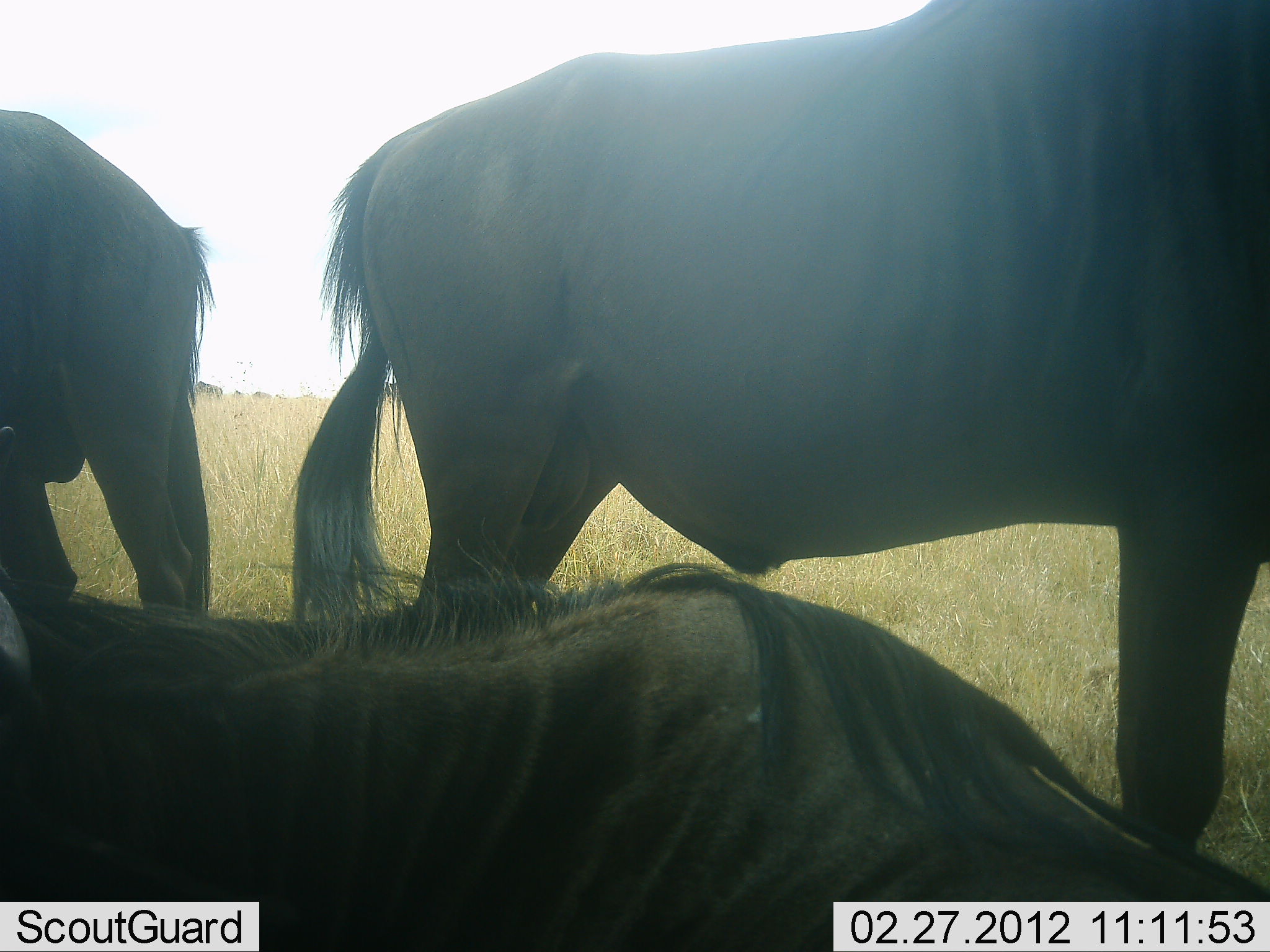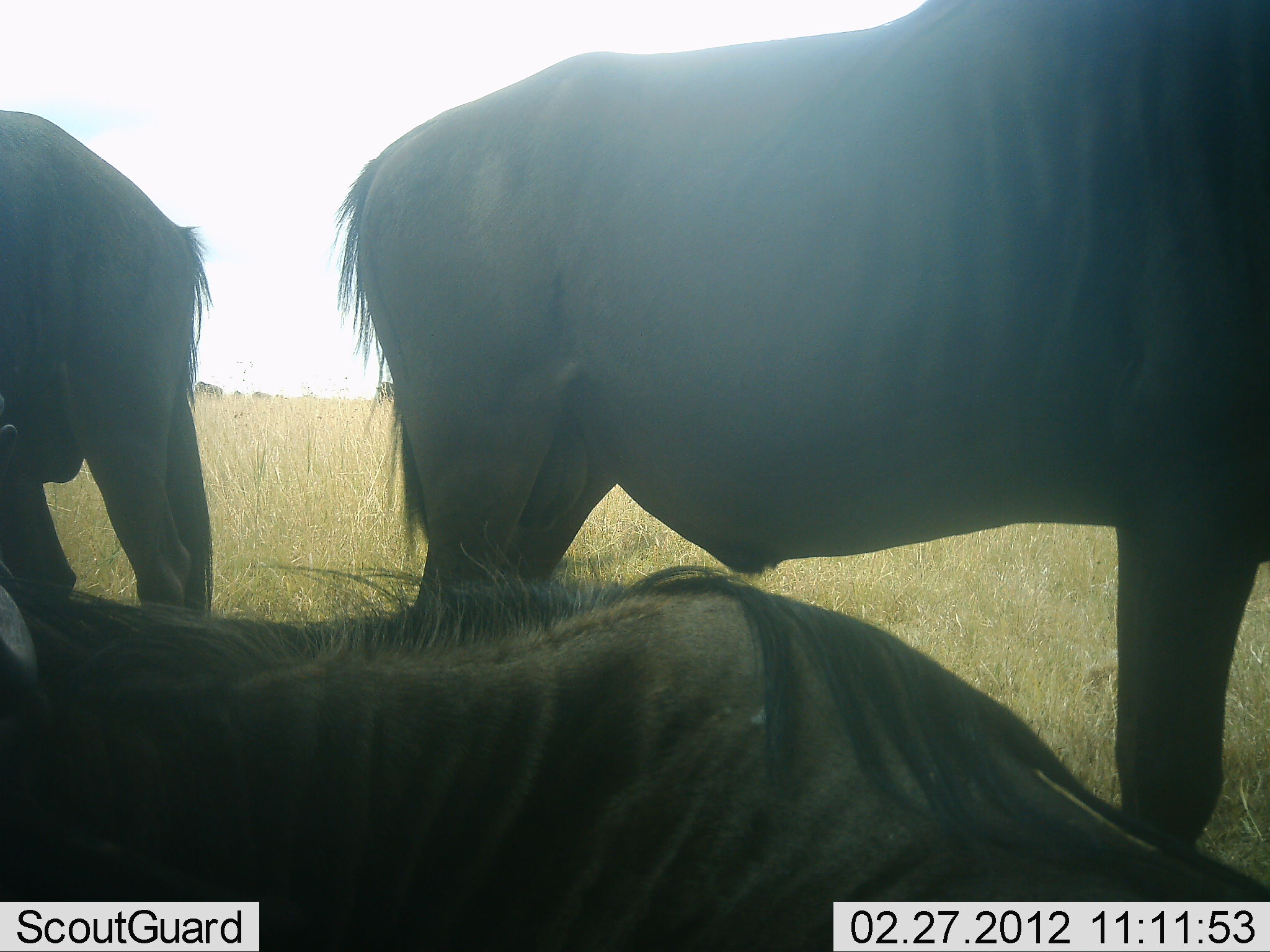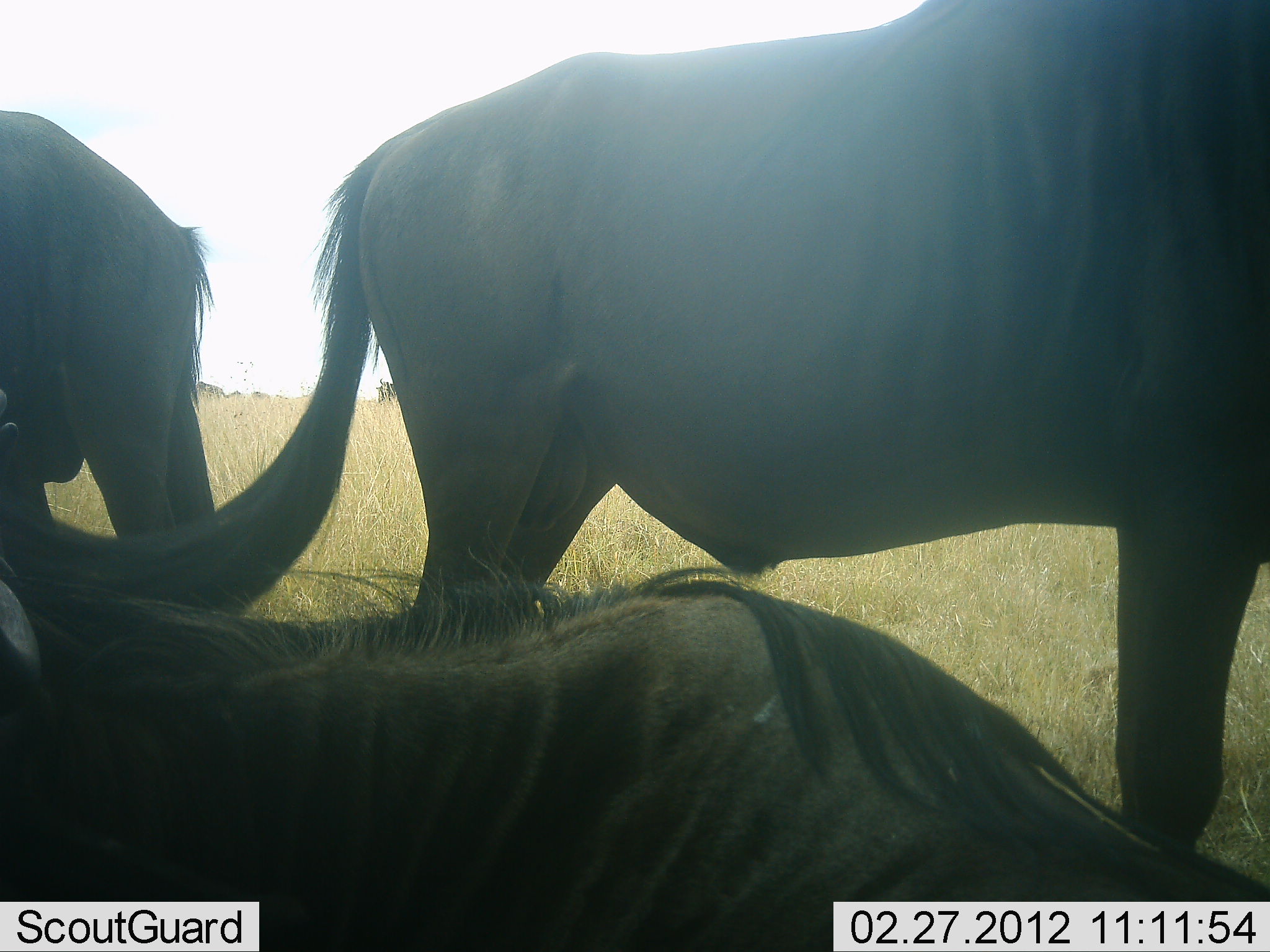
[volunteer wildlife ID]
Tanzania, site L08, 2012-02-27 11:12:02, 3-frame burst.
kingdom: Animalia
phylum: Chordata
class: Mammalia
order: Artiodactyla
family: Bovidae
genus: Connochaetes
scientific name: Connochaetes taurinus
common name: blue wildebeest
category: wildebeest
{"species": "wildebeest (blue wildebeest) (Connochaetes taurinus)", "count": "3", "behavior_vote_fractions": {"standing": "82%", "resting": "94%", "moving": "0%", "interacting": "0%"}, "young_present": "0%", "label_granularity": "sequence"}